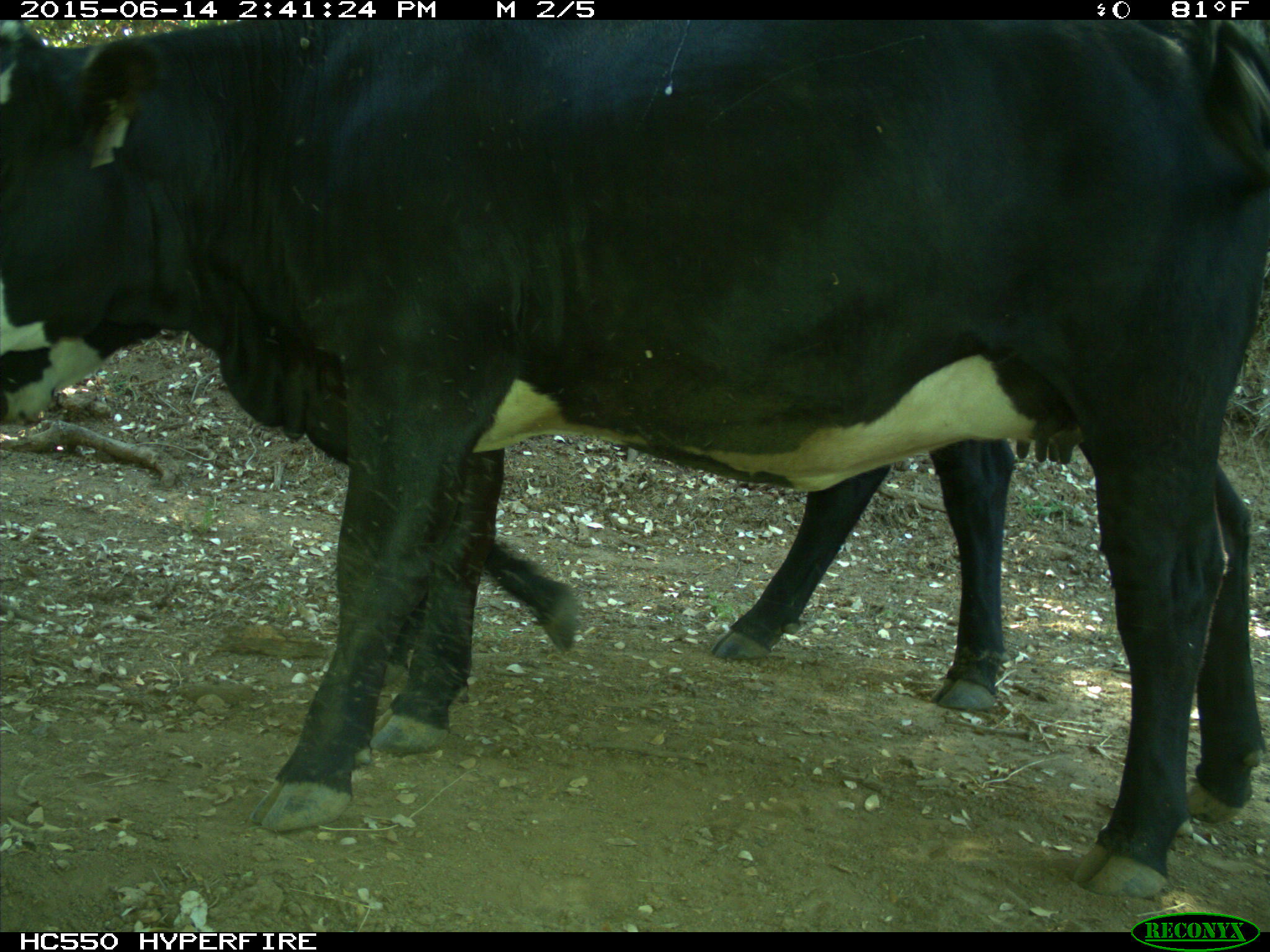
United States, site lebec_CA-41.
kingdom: Animalia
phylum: Chordata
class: Mammalia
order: Artiodactyla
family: Bovidae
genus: Bos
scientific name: Bos taurus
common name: domestic cow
Bos taurus (domestic cow).